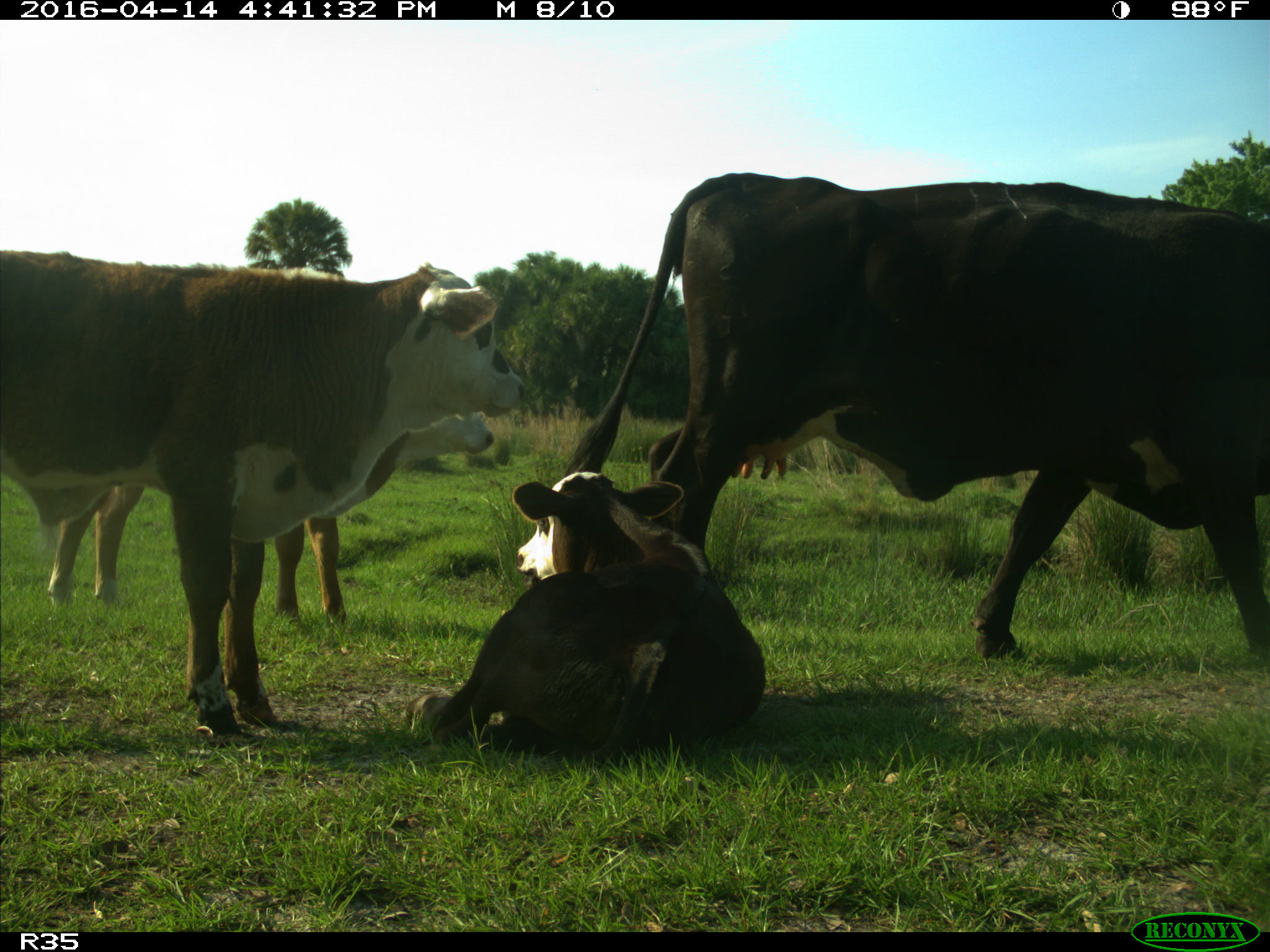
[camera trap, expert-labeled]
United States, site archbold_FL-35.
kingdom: Animalia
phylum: Chordata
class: Mammalia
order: Artiodactyla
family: Bovidae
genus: Bos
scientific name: Bos taurus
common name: domestic cow